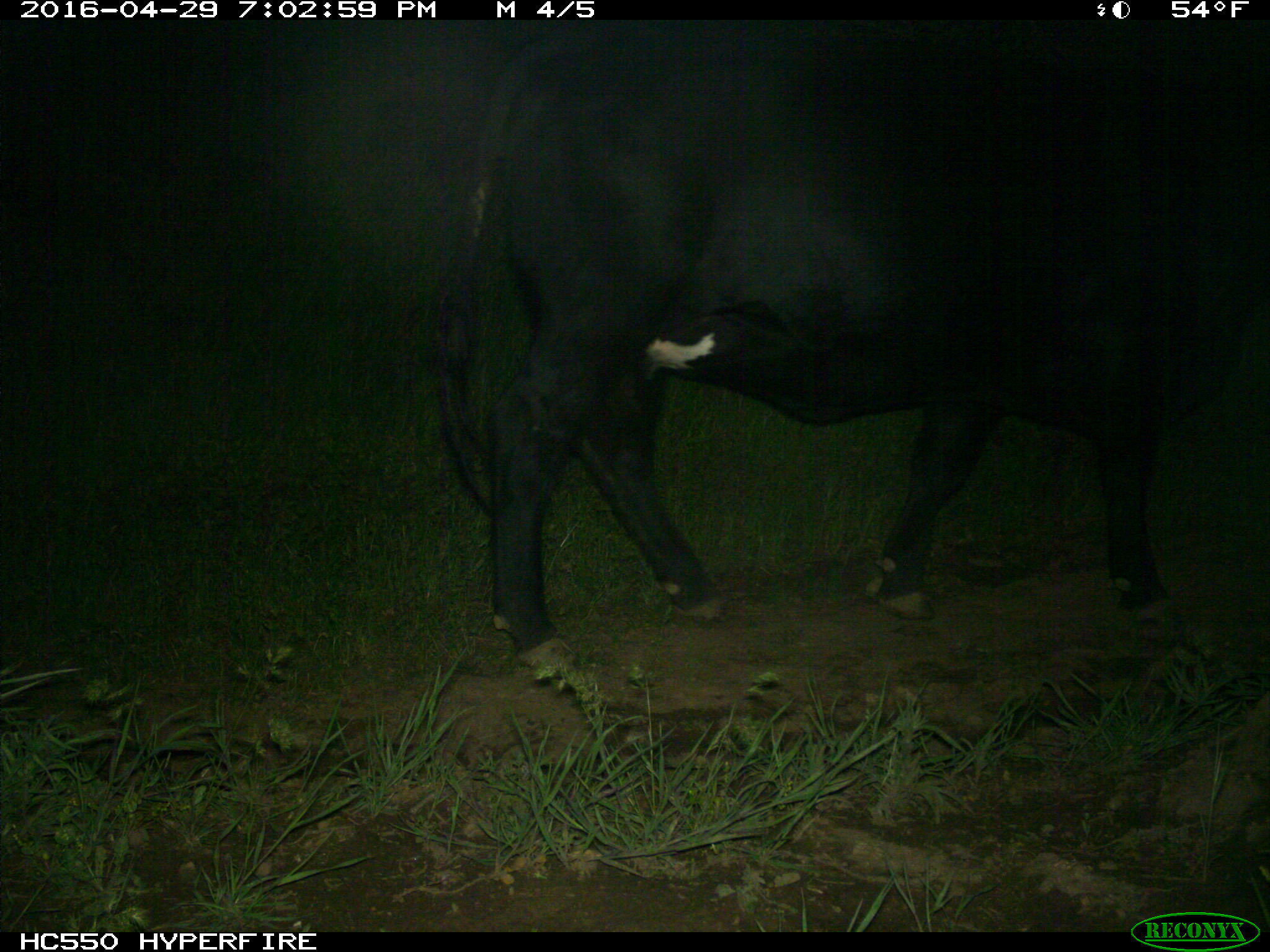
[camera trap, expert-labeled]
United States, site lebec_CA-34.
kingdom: Animalia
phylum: Chordata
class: Mammalia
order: Artiodactyla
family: Bovidae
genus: Bos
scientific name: Bos taurus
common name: domestic cow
Bos taurus (domestic cow).